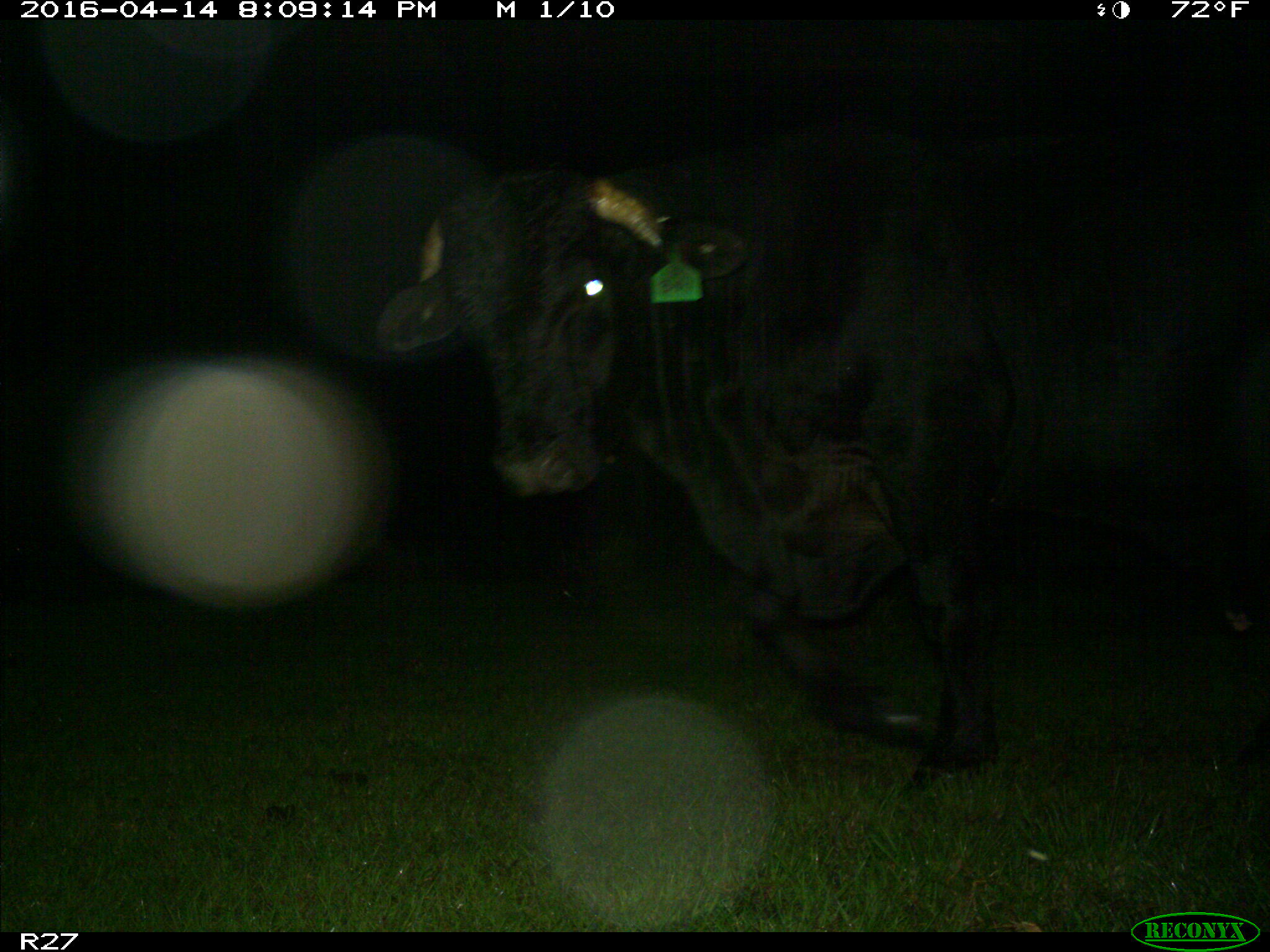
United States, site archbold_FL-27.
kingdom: Animalia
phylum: Chordata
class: Mammalia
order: Artiodactyla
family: Bovidae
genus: Bos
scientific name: Bos taurus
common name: domestic cow